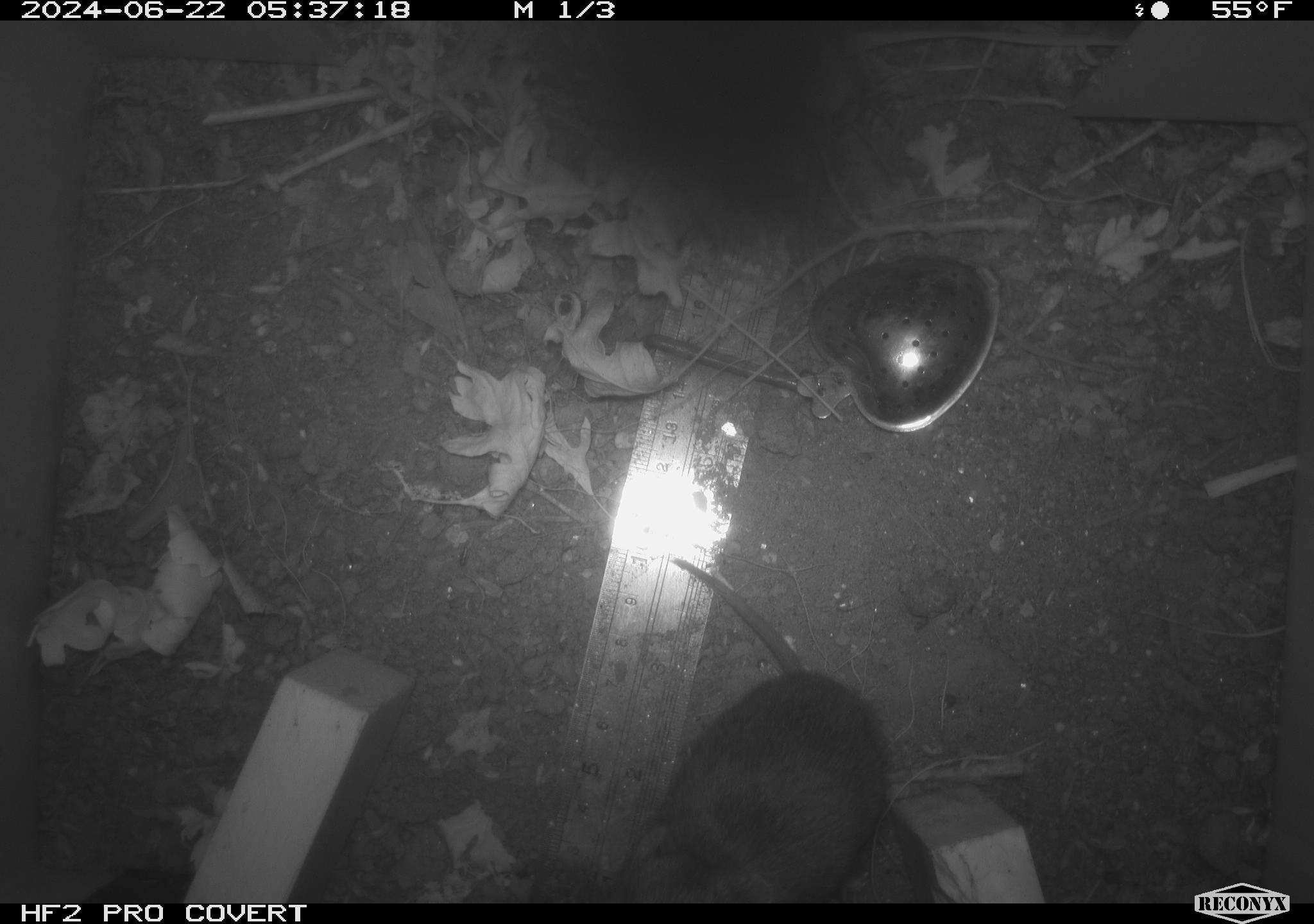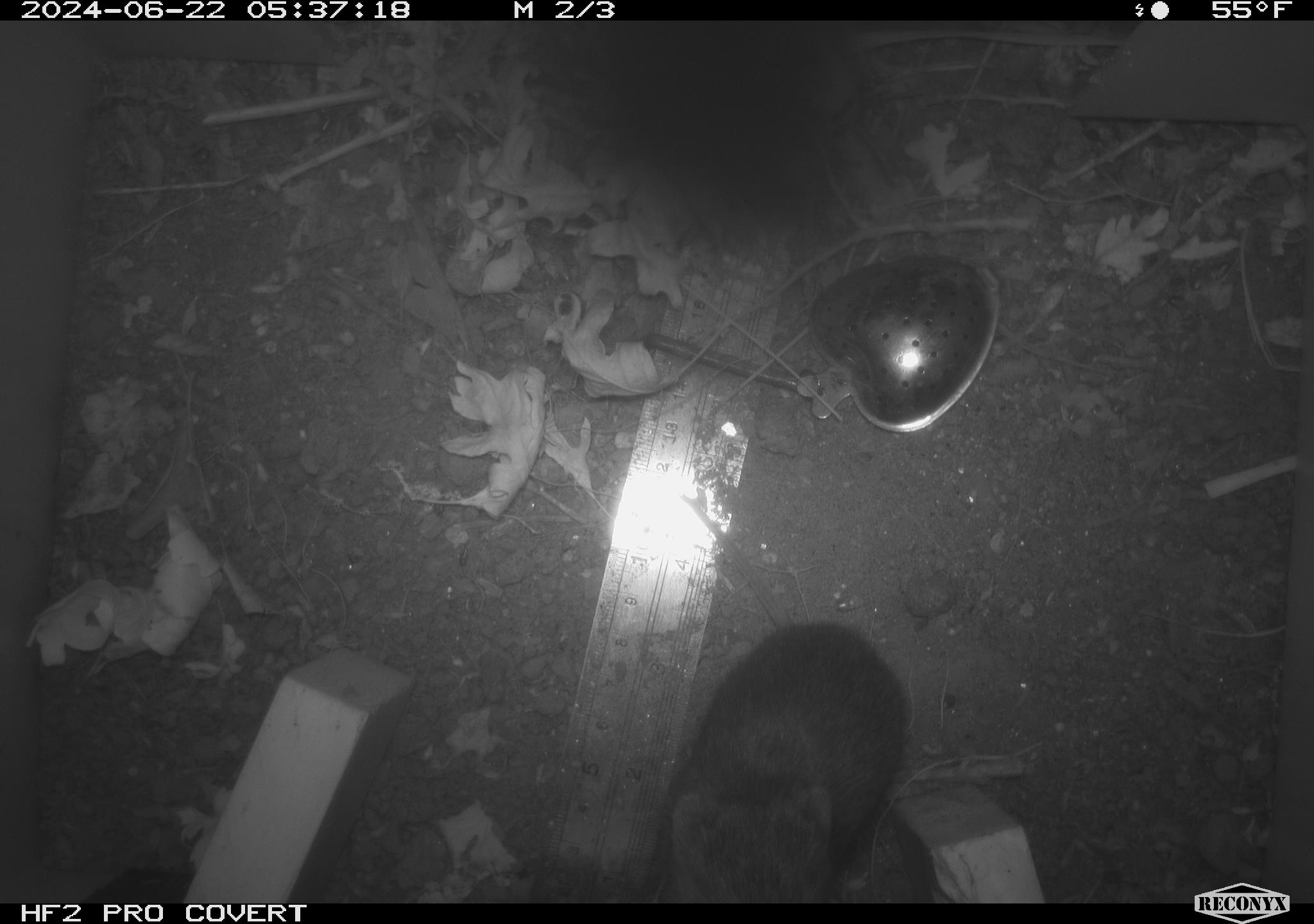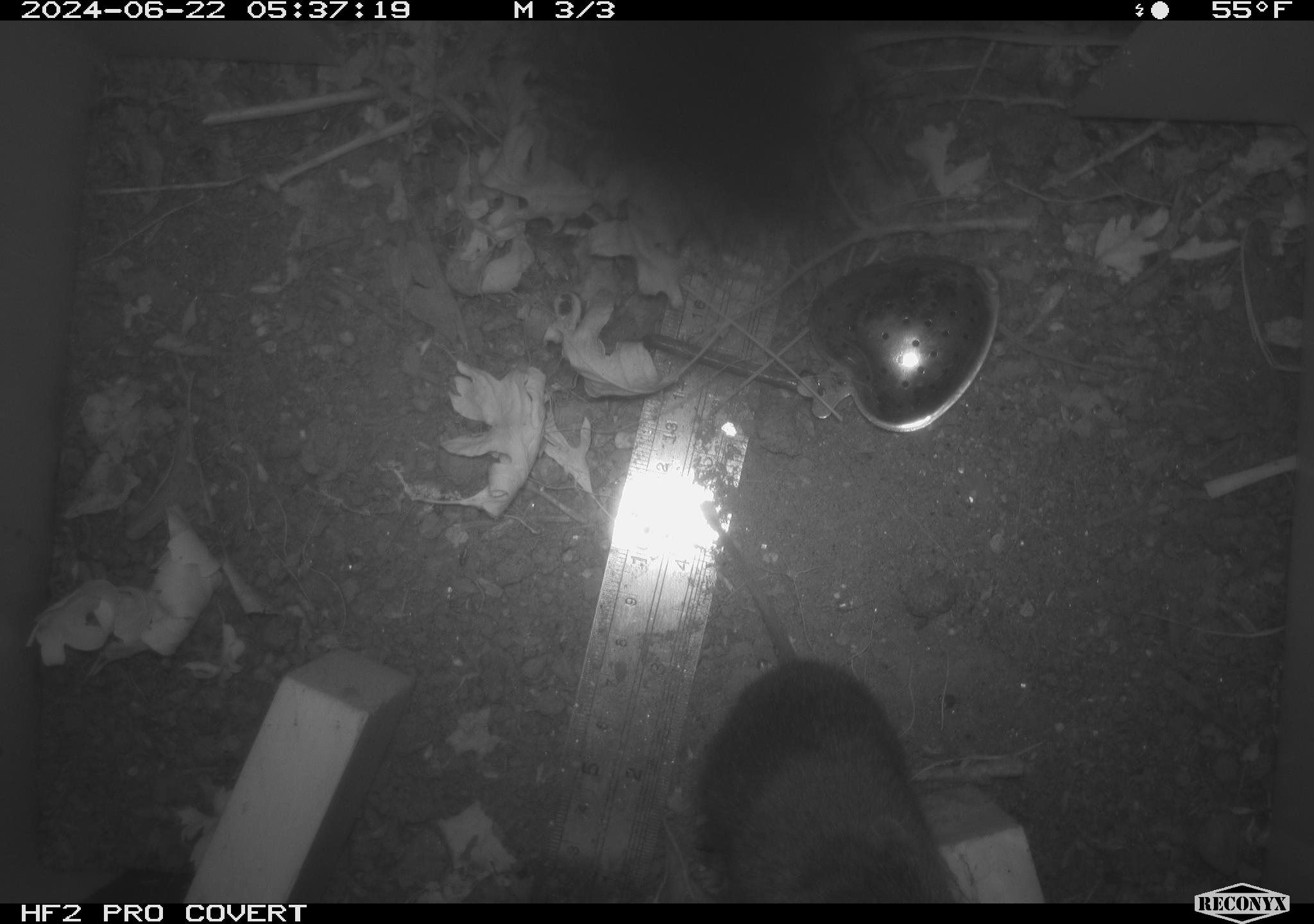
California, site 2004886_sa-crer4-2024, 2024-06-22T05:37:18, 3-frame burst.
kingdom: Animalia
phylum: Chordata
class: Mammalia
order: Rodentia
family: Cricetidae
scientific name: Arvicolinae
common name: voles, lemmings, and muskrats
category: arvicolinae subfamily